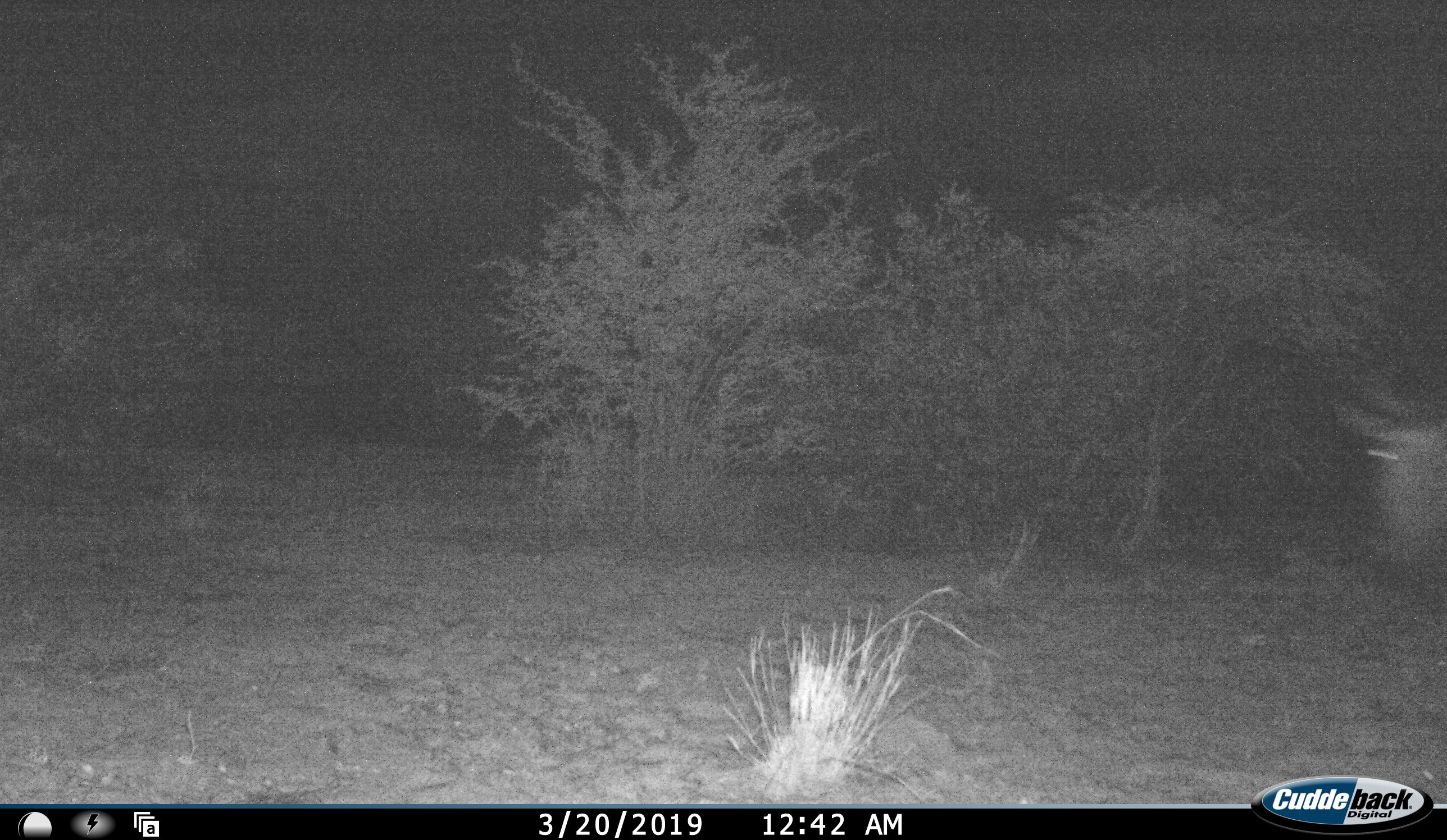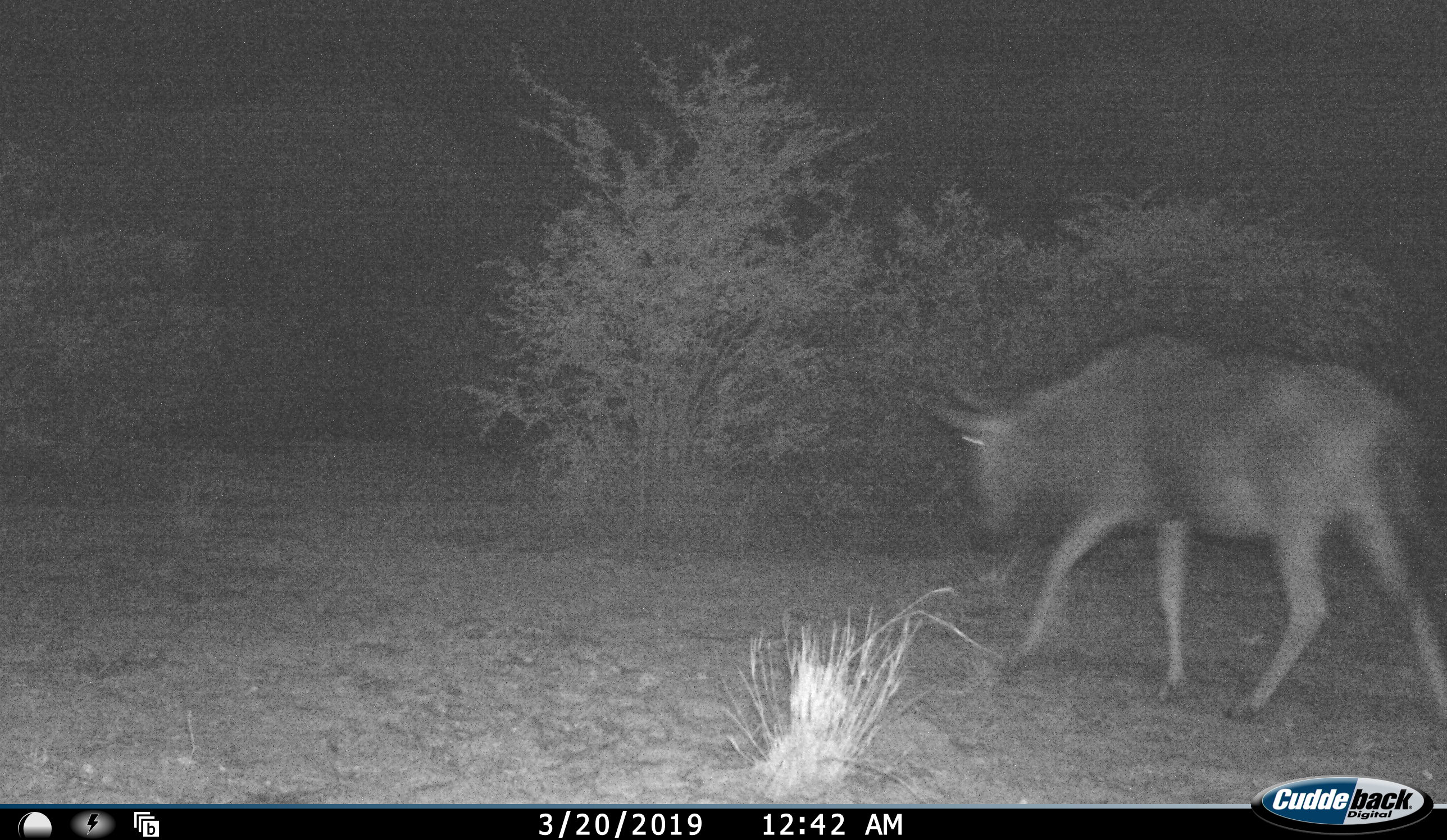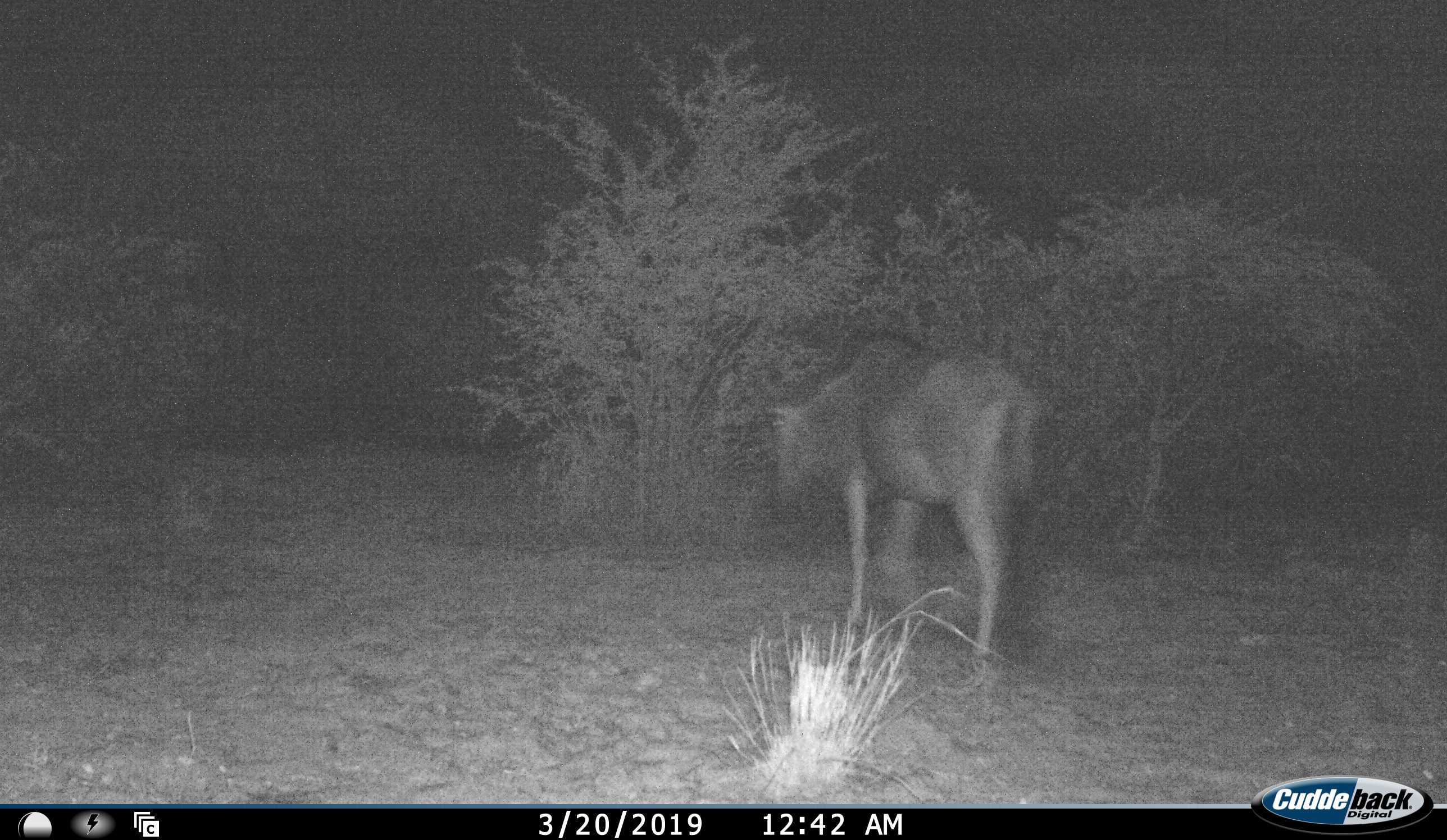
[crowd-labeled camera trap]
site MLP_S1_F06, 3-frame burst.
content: unidentified animal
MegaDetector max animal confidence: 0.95